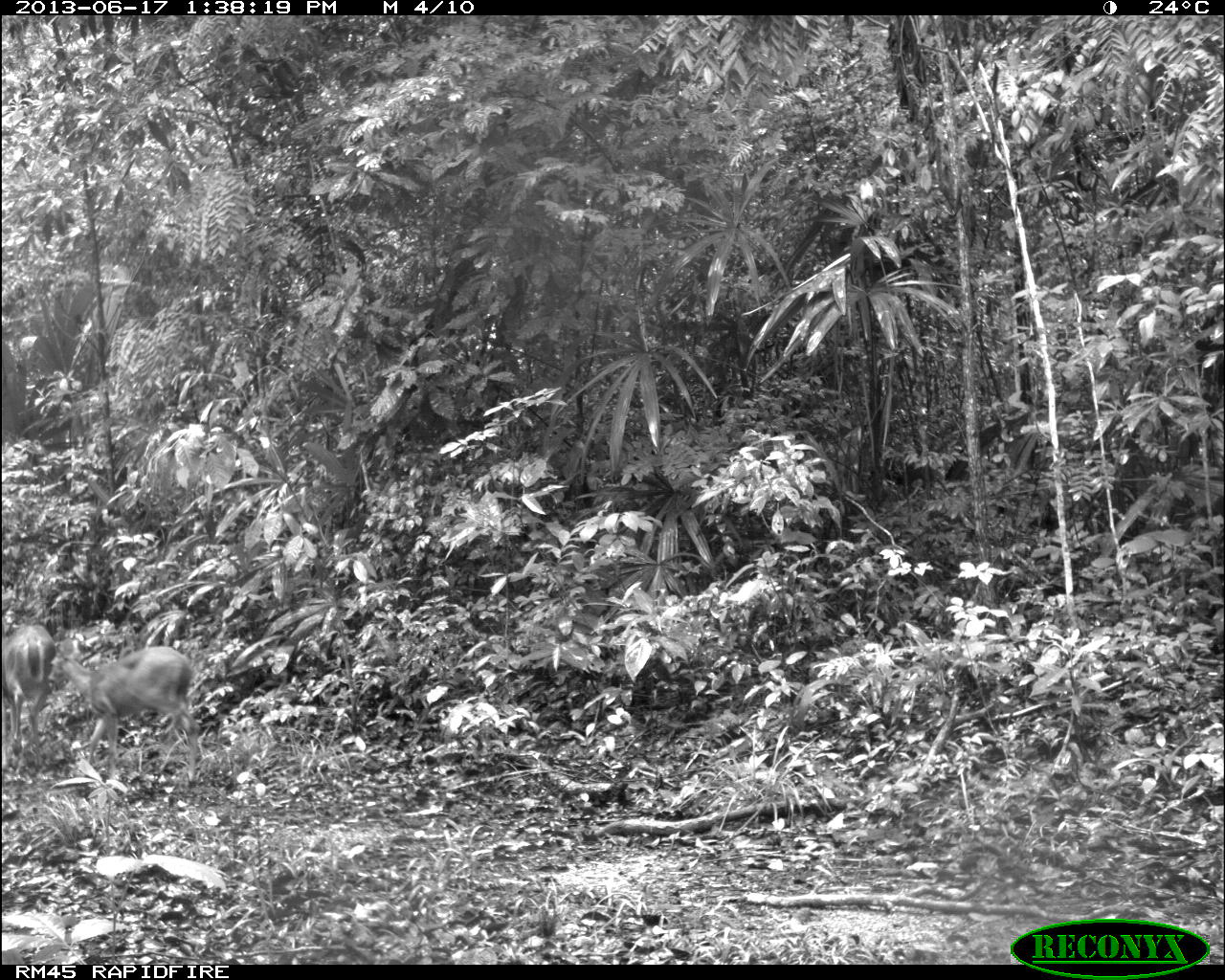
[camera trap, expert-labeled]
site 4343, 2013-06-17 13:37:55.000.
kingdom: Animalia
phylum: Chordata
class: Mammalia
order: Artiodactyla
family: Cervidae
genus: Odocoileus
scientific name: Odocoileus virginianus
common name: white-tailed deer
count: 2